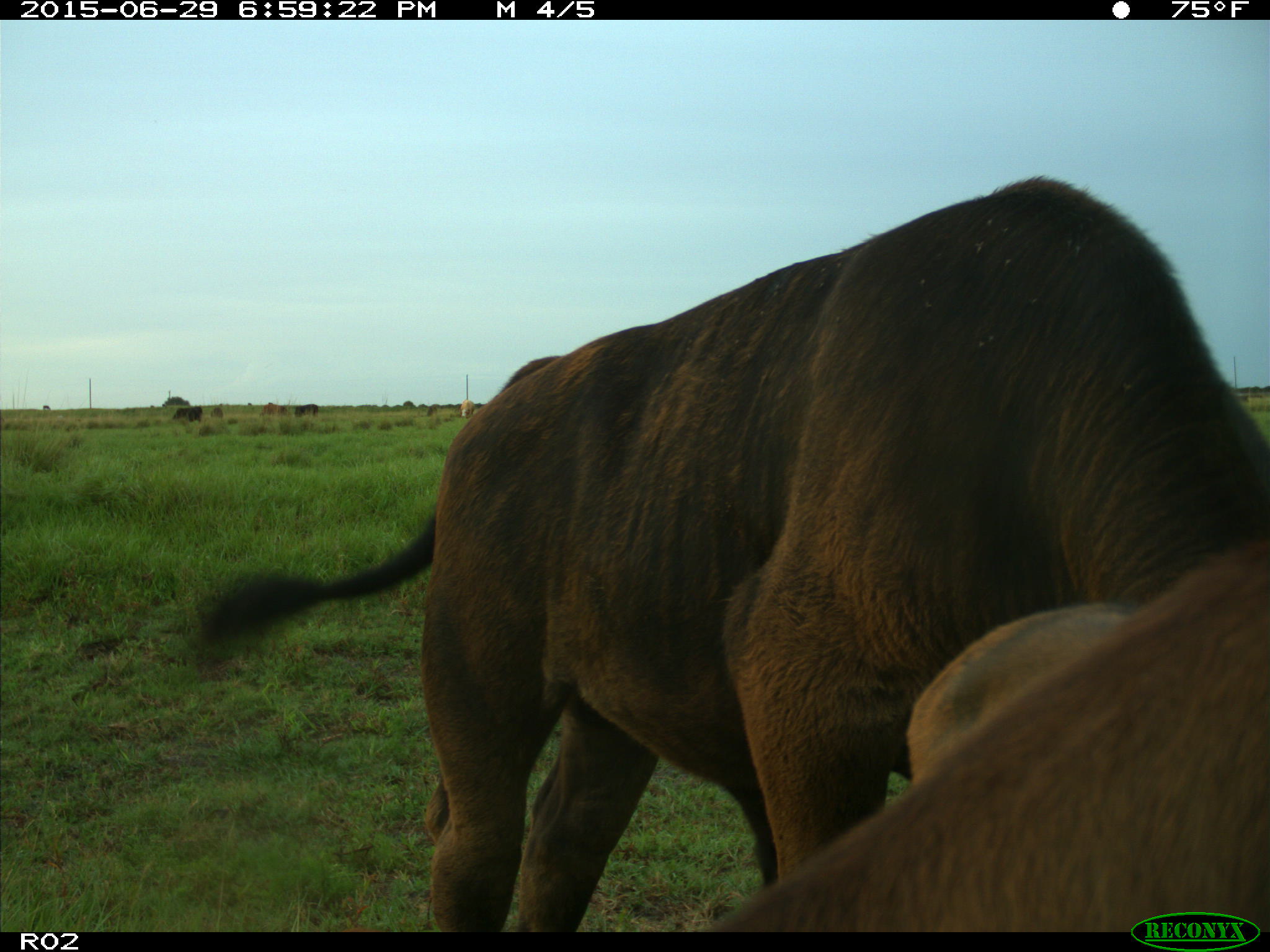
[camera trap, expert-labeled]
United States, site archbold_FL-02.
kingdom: Animalia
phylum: Chordata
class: Mammalia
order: Artiodactyla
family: Bovidae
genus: Bos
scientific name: Bos taurus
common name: domestic cow